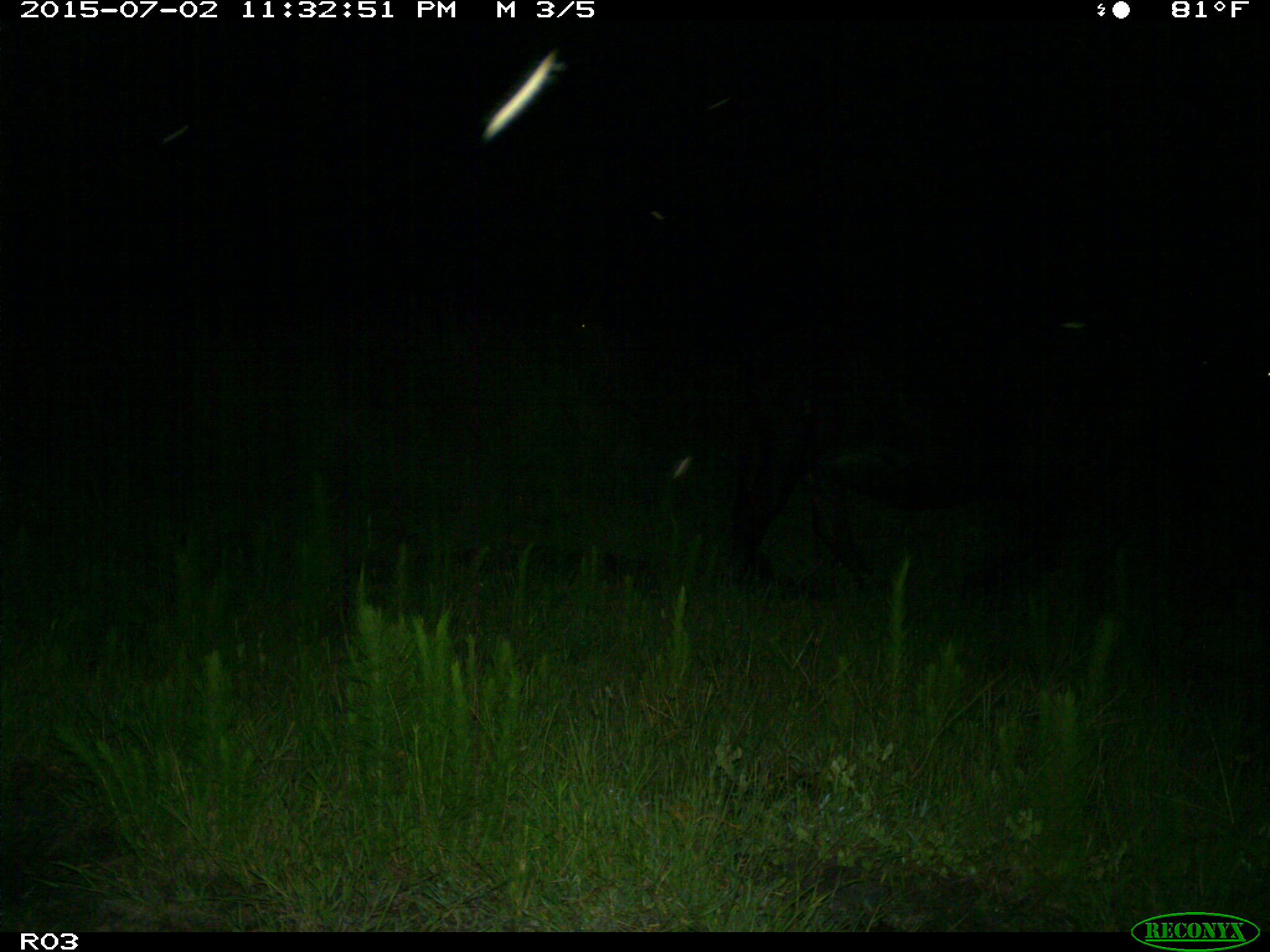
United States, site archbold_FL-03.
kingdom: Animalia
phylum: Chordata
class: Mammalia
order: Artiodactyla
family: Bovidae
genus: Bos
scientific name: Bos taurus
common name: domestic cow